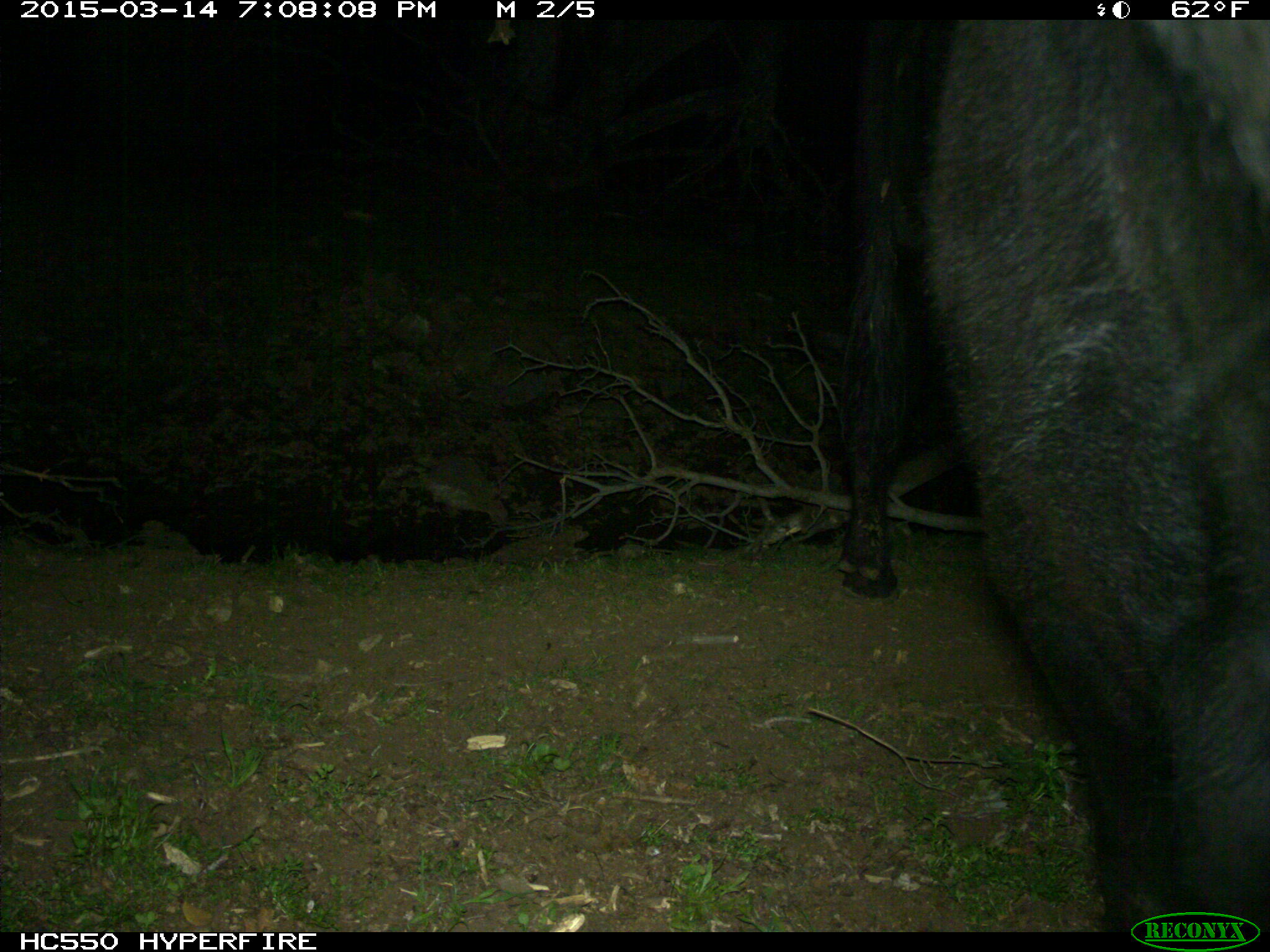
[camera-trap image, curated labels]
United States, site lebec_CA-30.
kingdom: Animalia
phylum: Chordata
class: Mammalia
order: Artiodactyla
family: Bovidae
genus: Bos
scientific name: Bos taurus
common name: domestic cow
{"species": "Bos taurus (domestic cow)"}